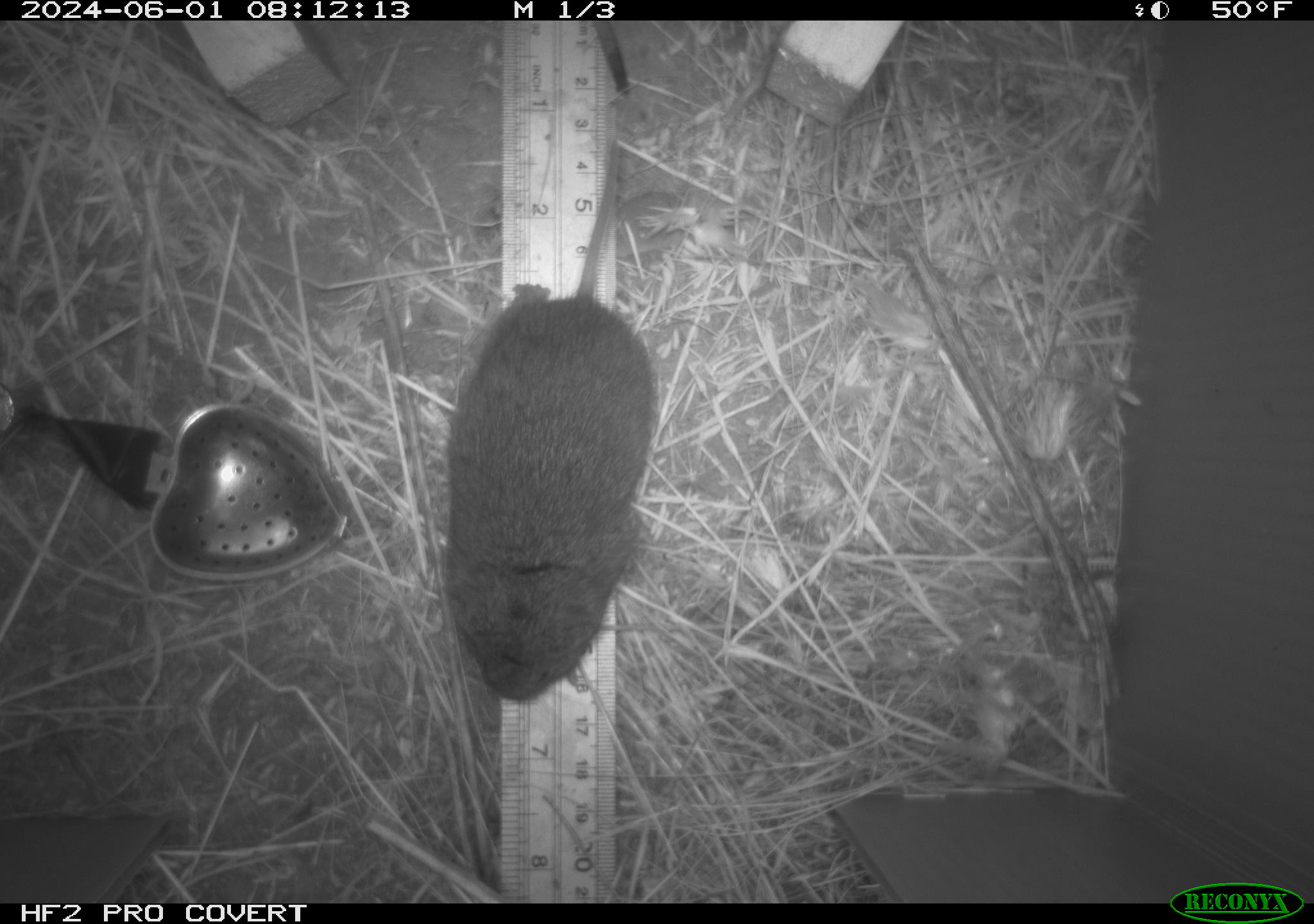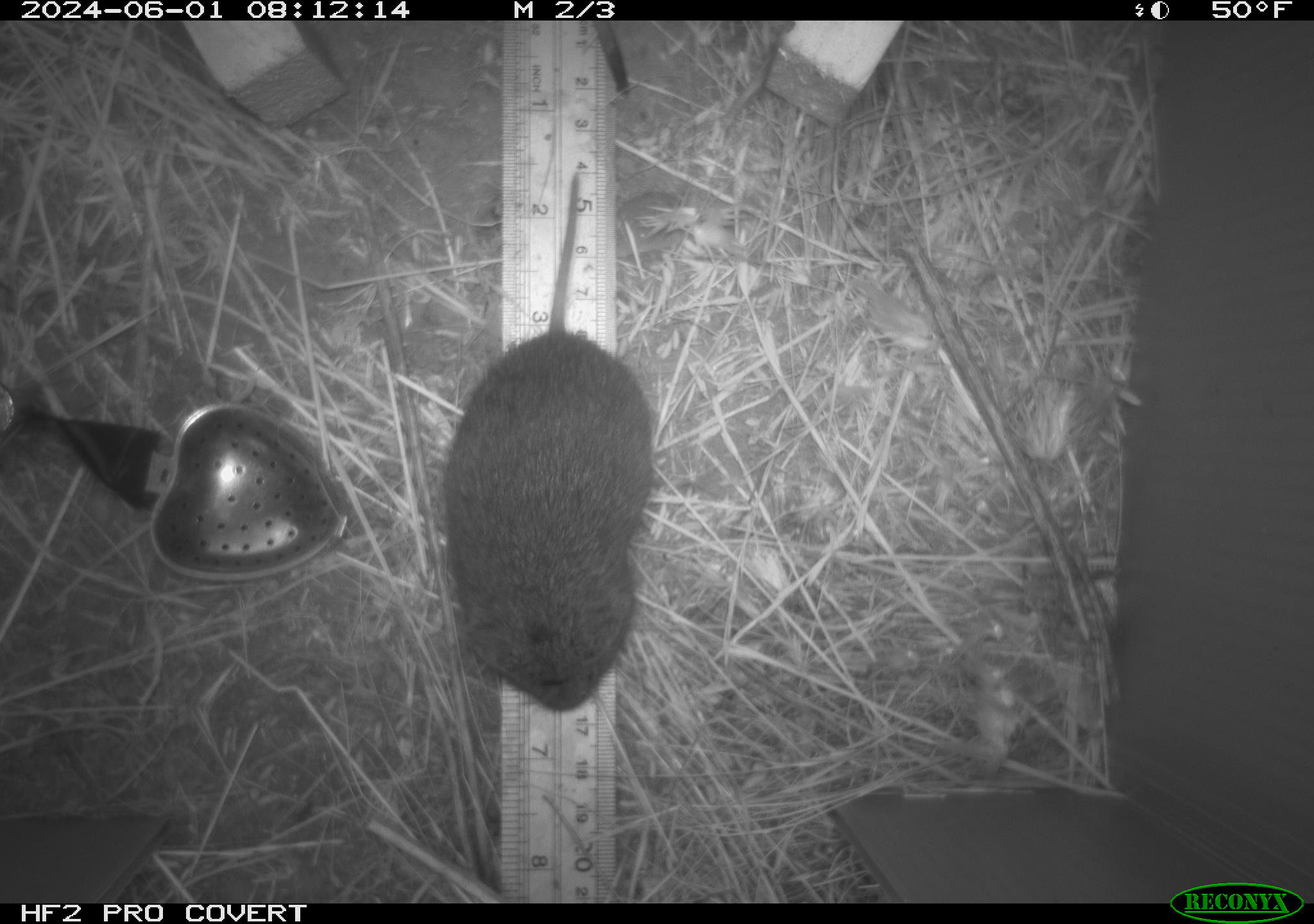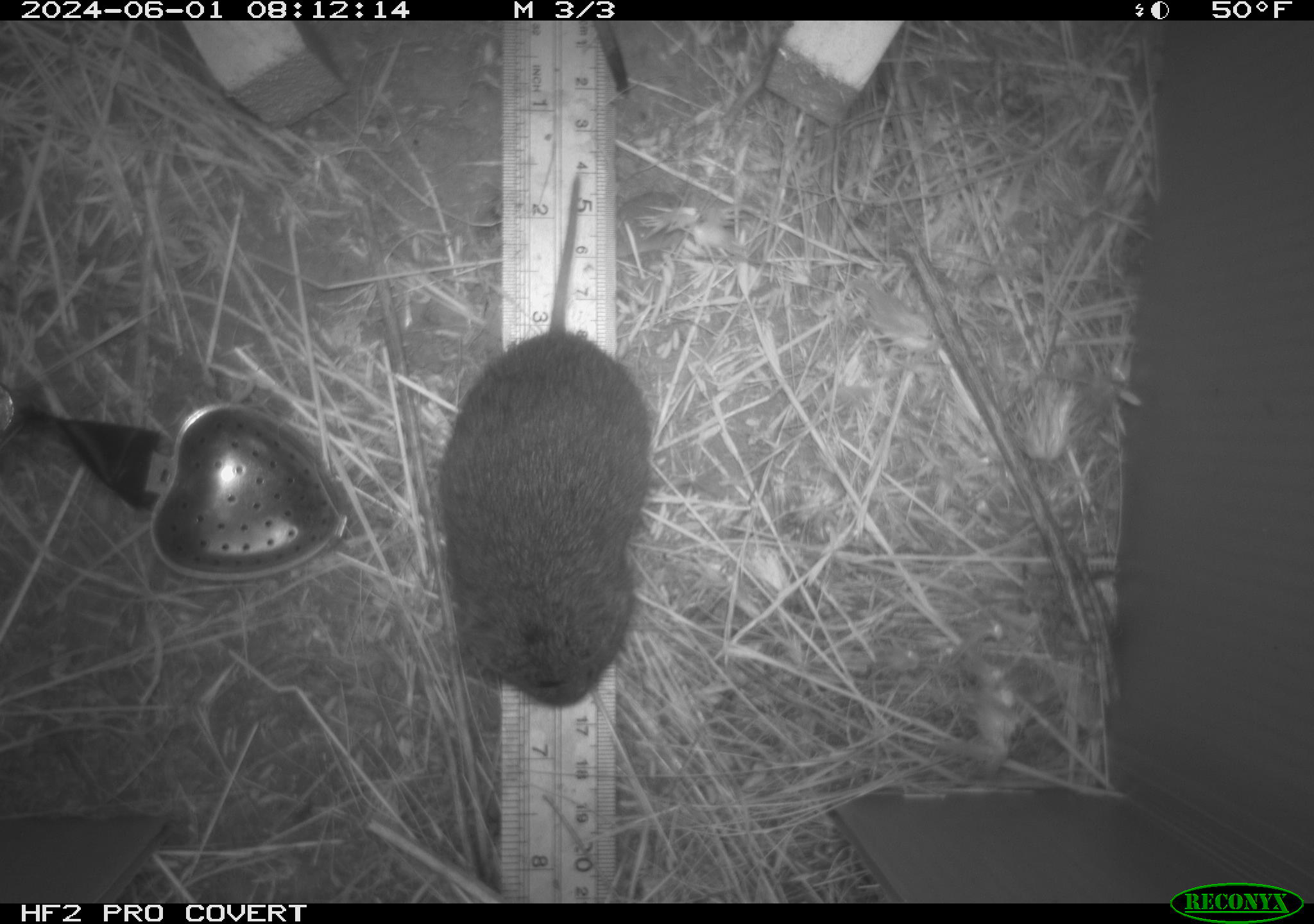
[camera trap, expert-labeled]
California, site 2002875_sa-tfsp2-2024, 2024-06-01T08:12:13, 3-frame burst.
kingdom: Animalia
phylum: Chordata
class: Mammalia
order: Rodentia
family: Cricetidae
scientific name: Arvicolinae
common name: voles, lemmings, and muskrats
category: arvicolinae subfamily